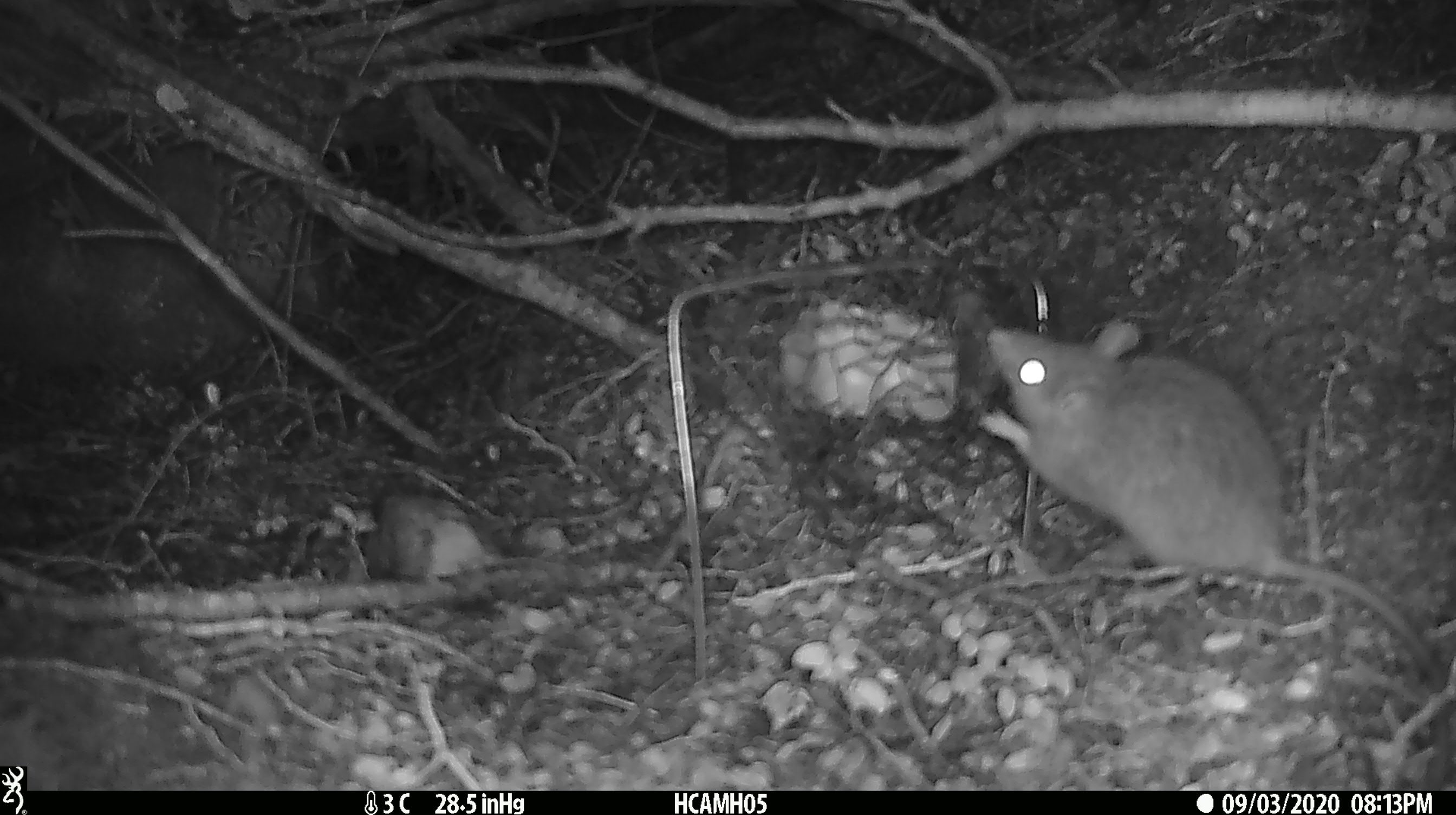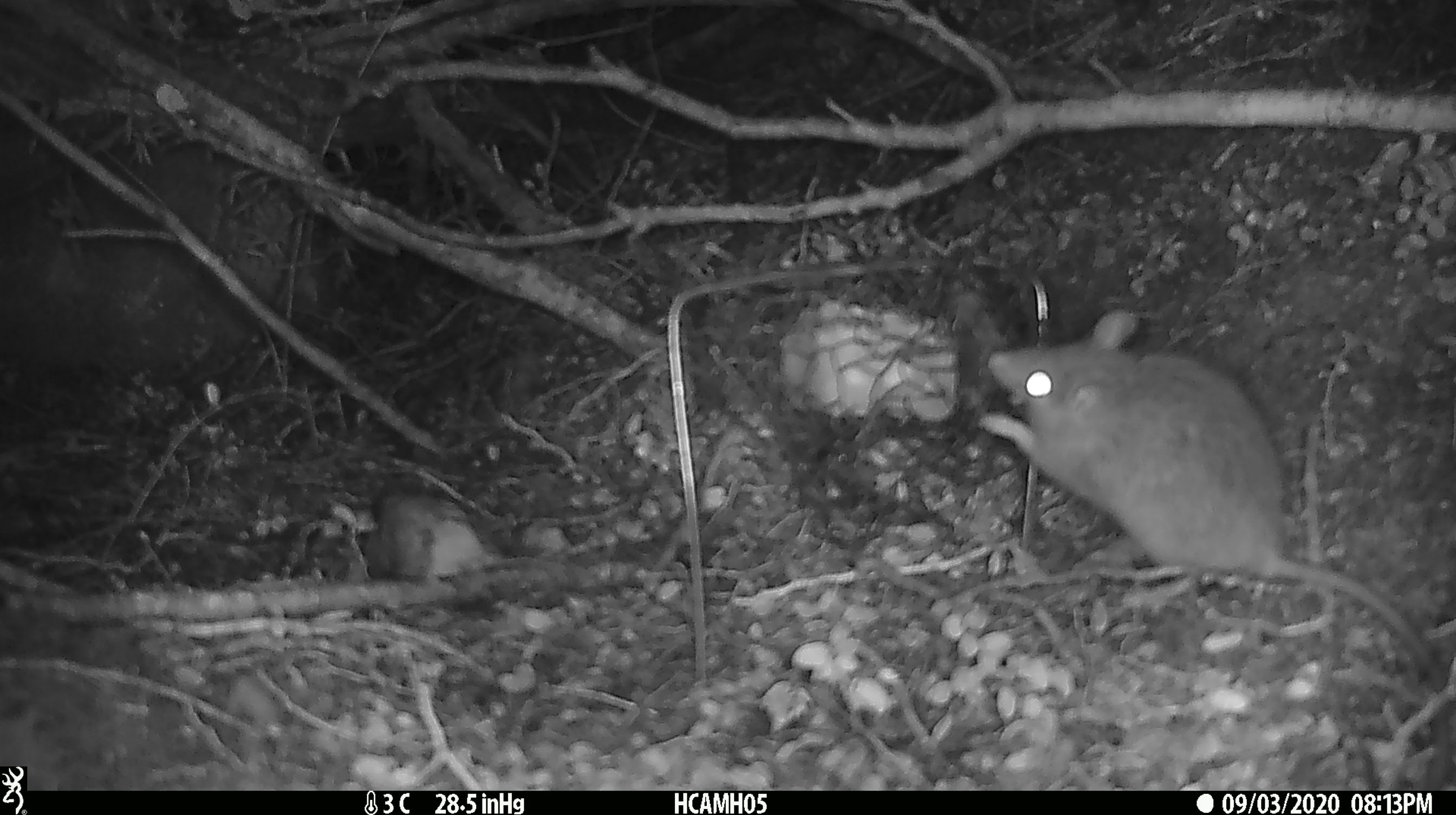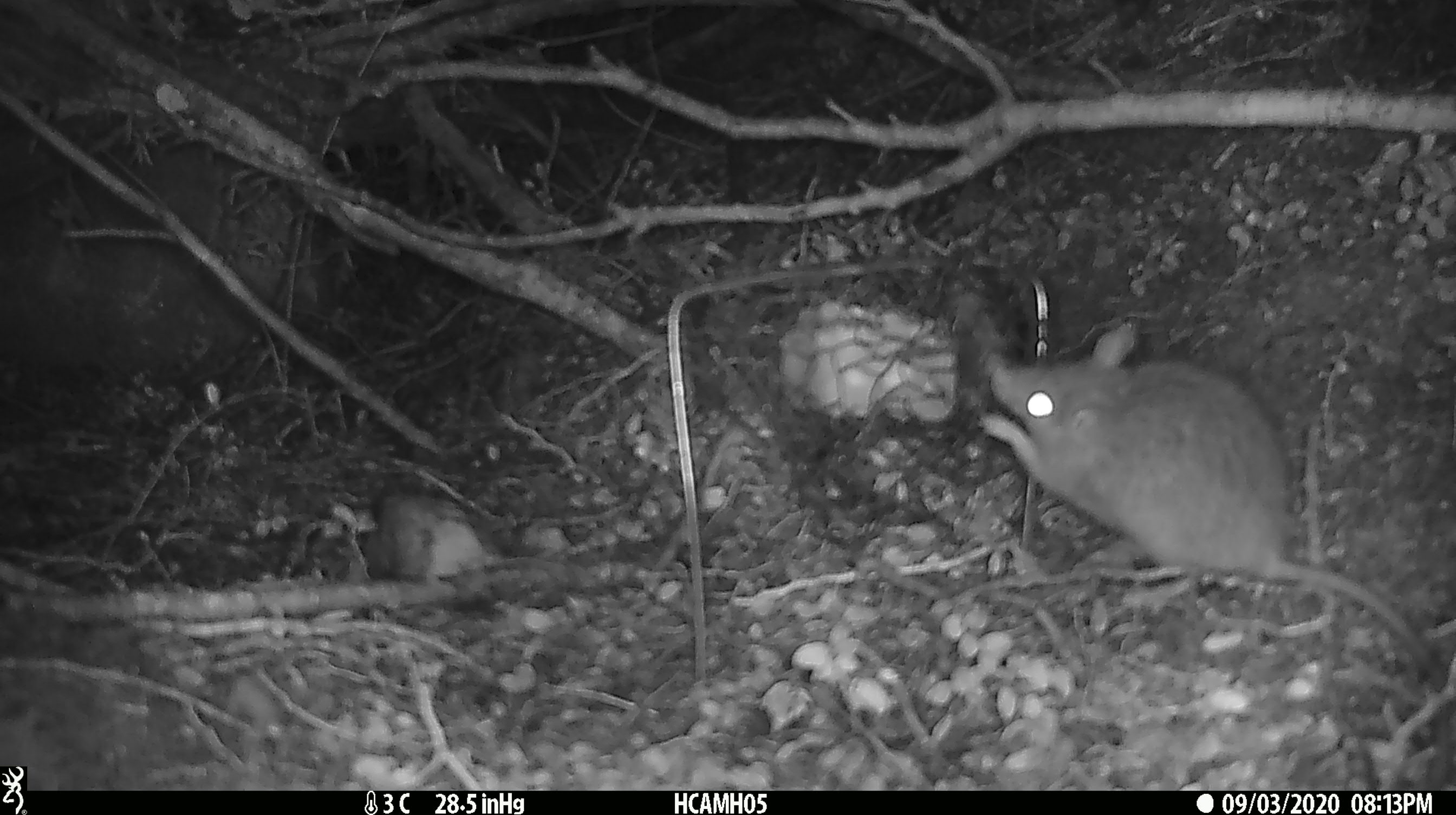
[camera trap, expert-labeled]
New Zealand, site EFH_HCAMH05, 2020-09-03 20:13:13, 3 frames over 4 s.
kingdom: Animalia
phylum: Chordata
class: Mammalia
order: Rodentia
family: Muridae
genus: Rattus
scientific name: Rattus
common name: rat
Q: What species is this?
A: Rat (Rattus).